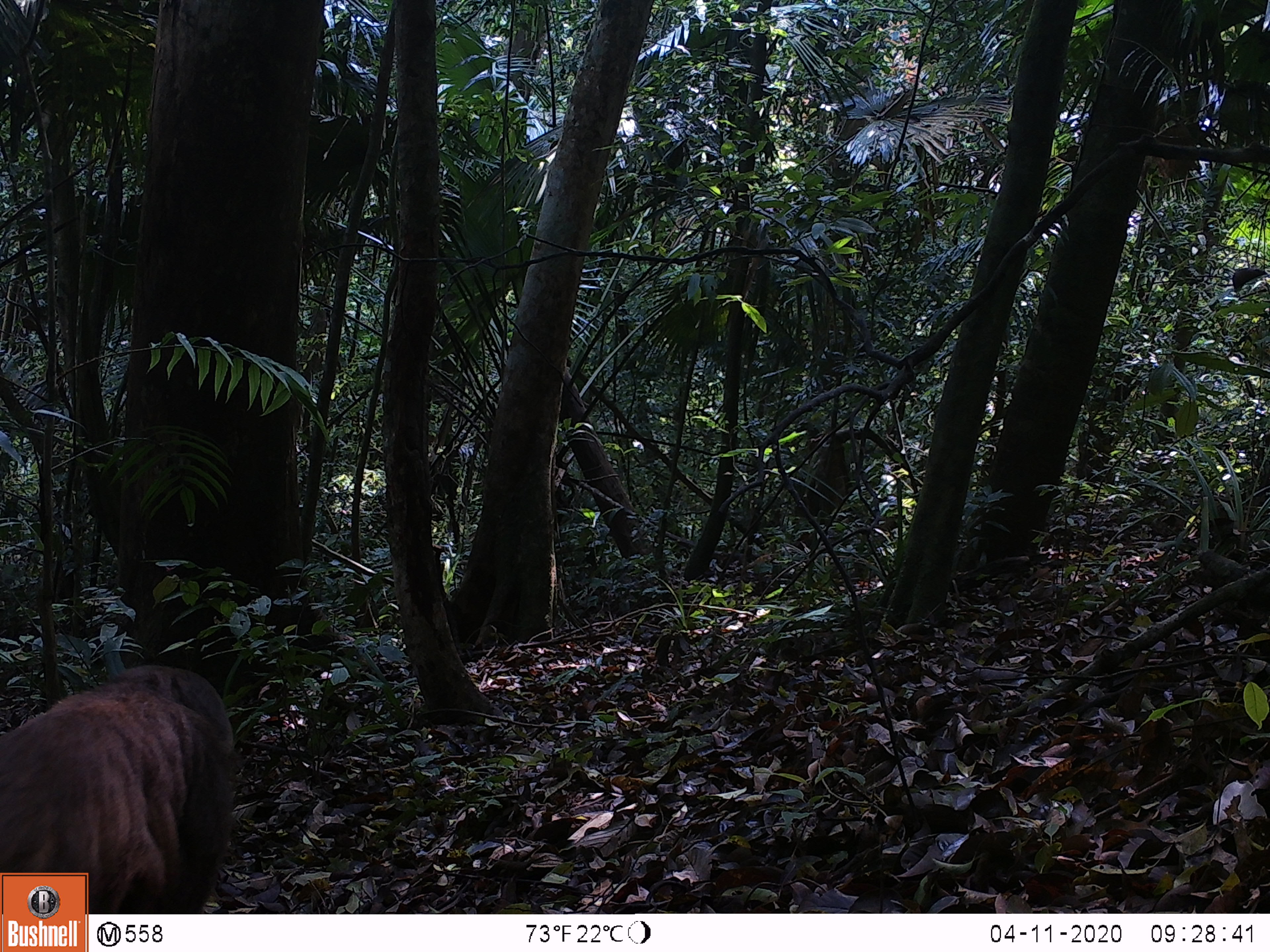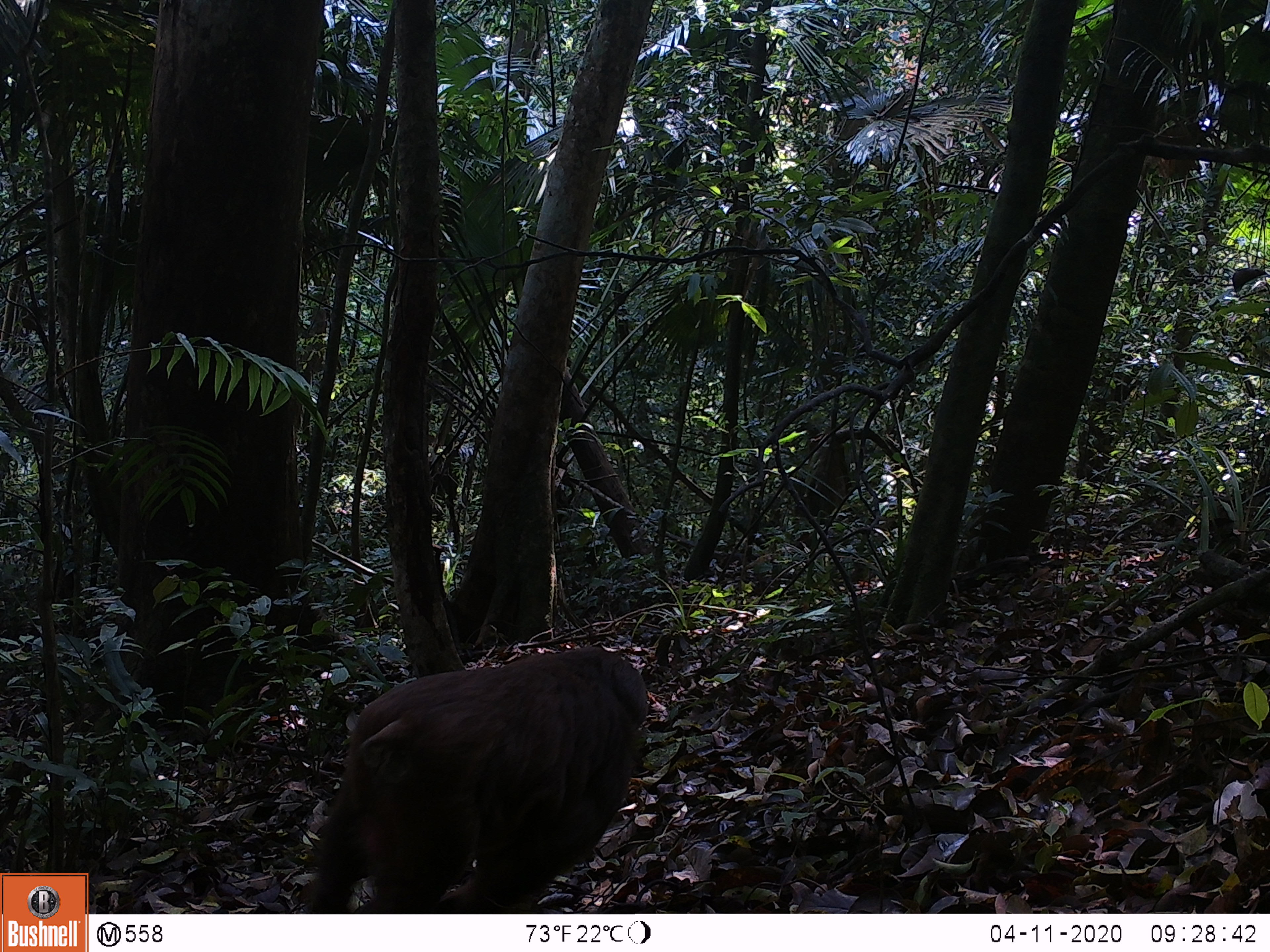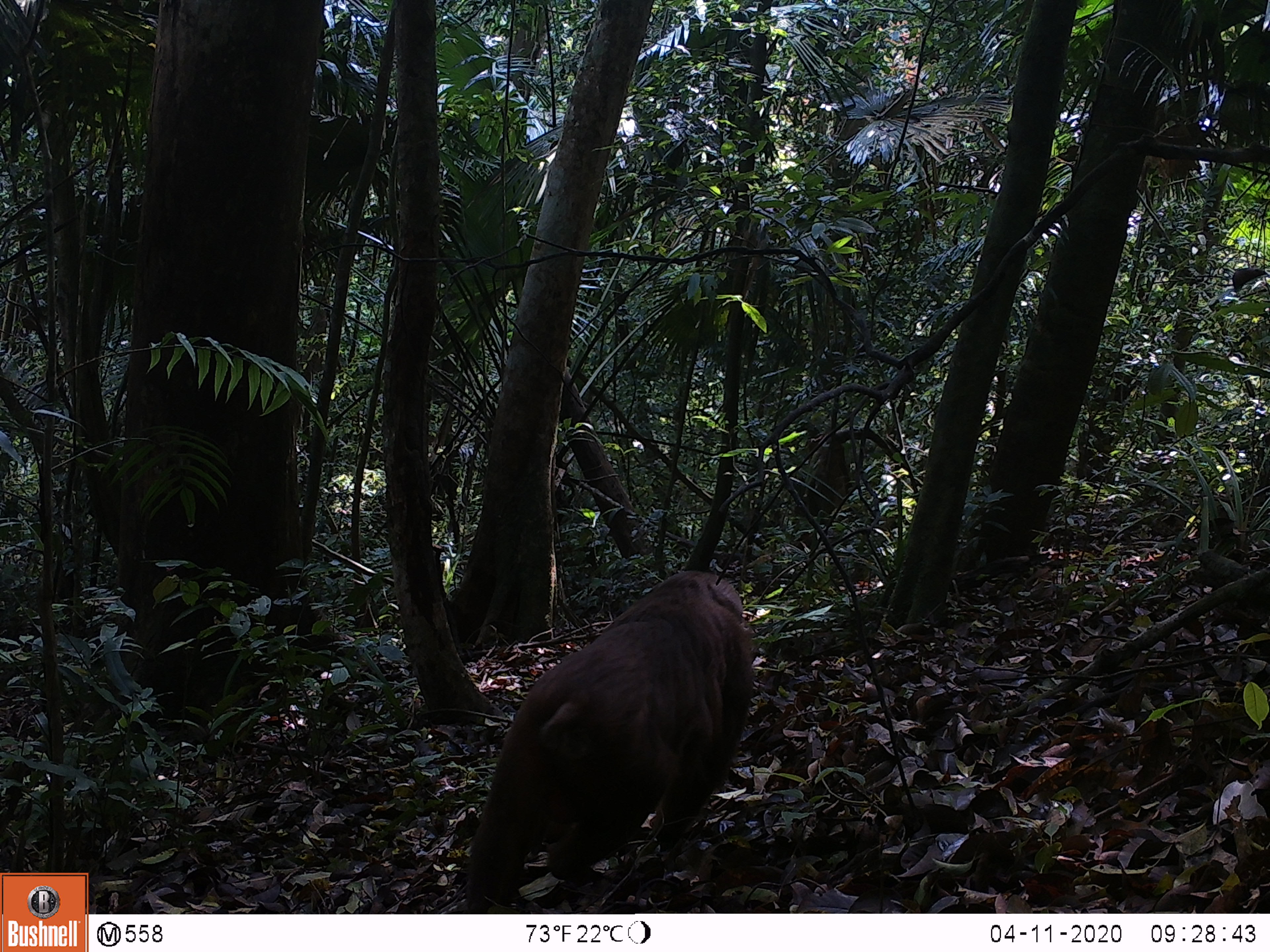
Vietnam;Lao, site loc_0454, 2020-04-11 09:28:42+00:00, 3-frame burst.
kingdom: Animalia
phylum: Chordata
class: Mammalia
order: Primates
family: Cercopithecidae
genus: Macaca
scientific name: Macaca arctoides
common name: stump-tailed macaque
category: stump tailed macaque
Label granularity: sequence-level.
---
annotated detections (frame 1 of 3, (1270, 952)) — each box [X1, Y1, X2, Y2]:
stump tailed macaque: [0, 664, 242, 914]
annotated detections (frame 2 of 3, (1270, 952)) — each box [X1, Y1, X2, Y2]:
stump tailed macaque: [303, 644, 650, 914]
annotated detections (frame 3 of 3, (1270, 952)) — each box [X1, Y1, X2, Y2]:
stump tailed macaque: [462, 568, 755, 914]